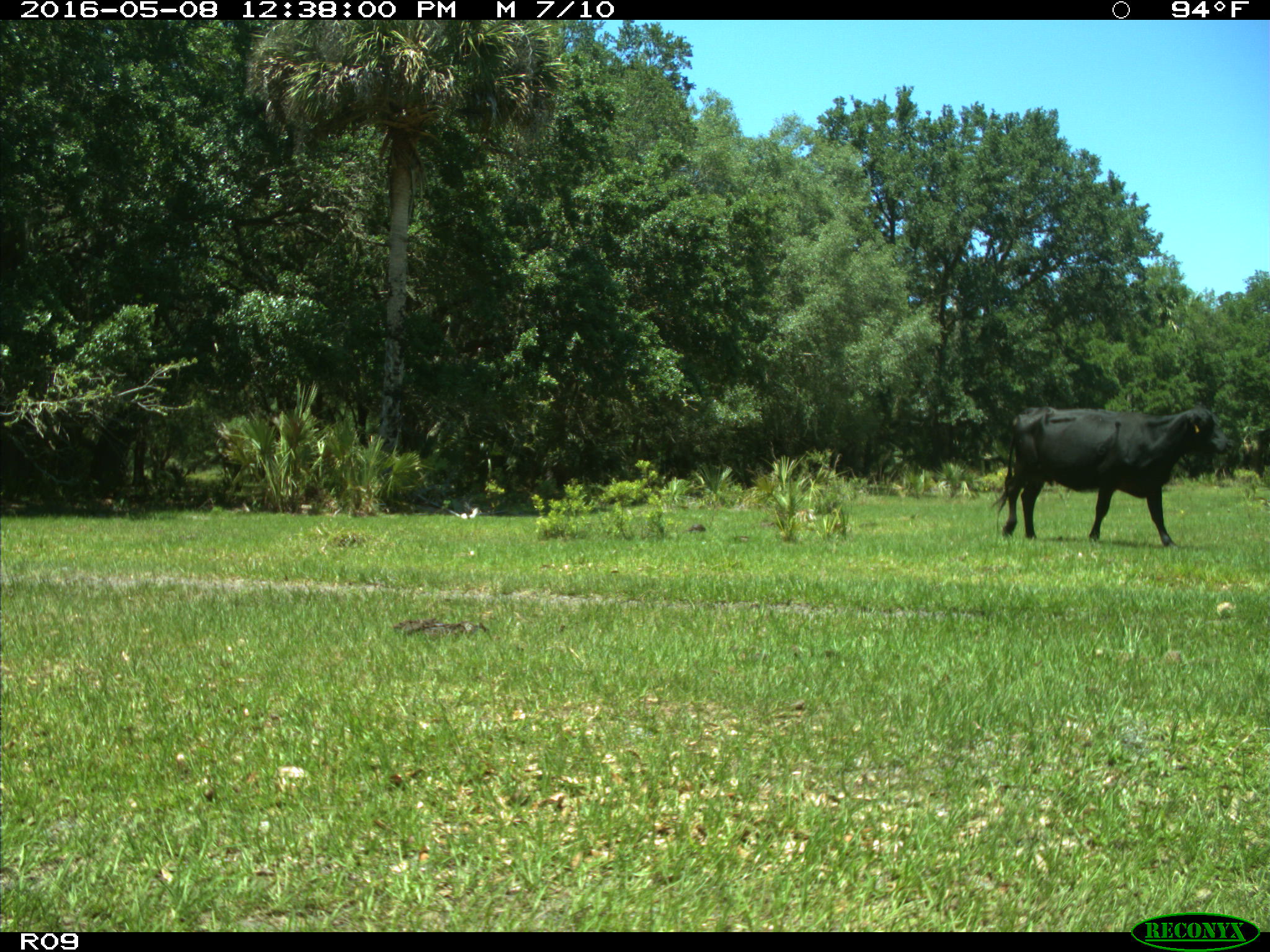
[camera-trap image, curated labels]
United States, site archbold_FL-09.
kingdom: Animalia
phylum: Chordata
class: Mammalia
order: Artiodactyla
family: Bovidae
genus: Bos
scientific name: Bos taurus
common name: domestic cow